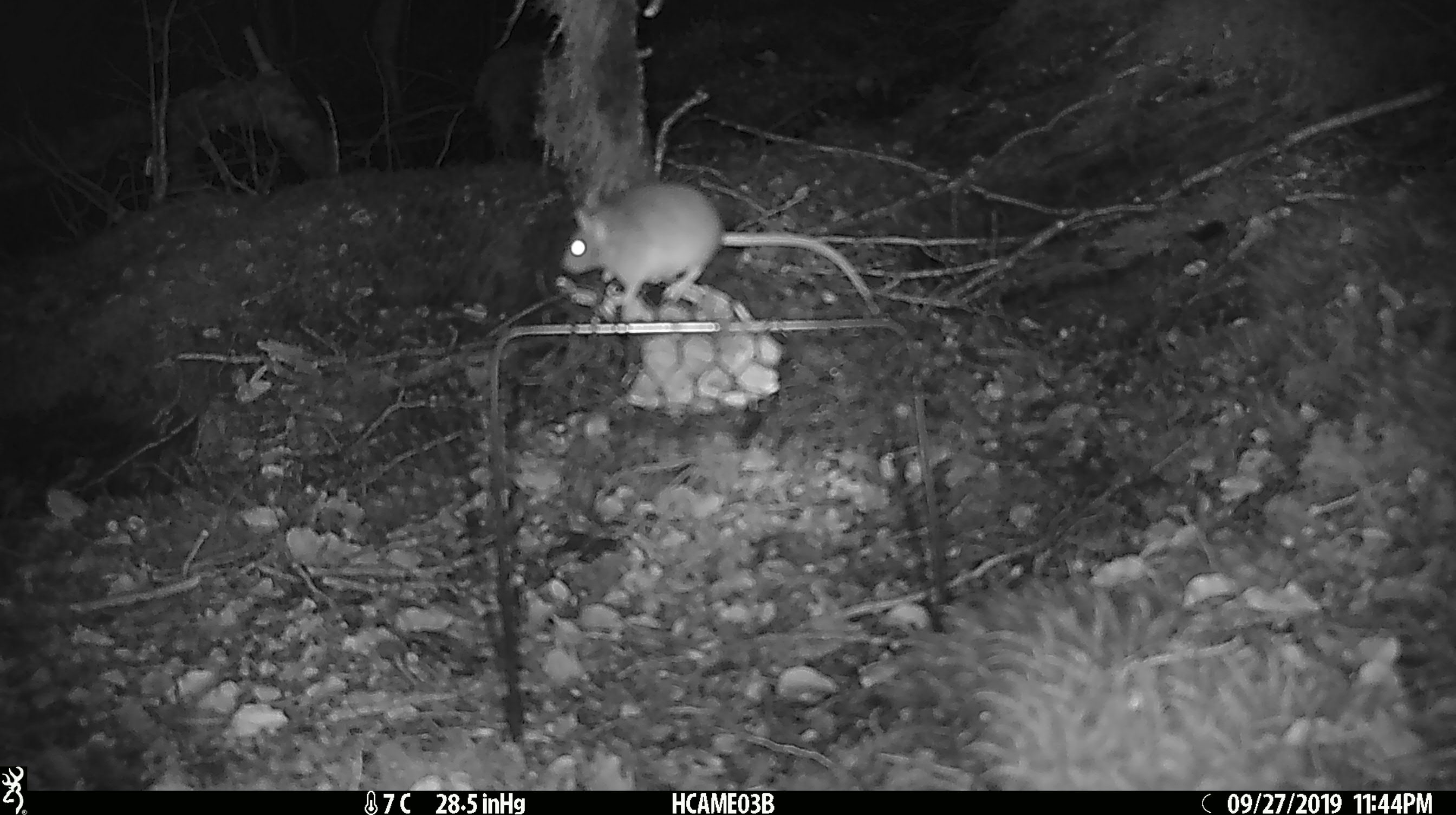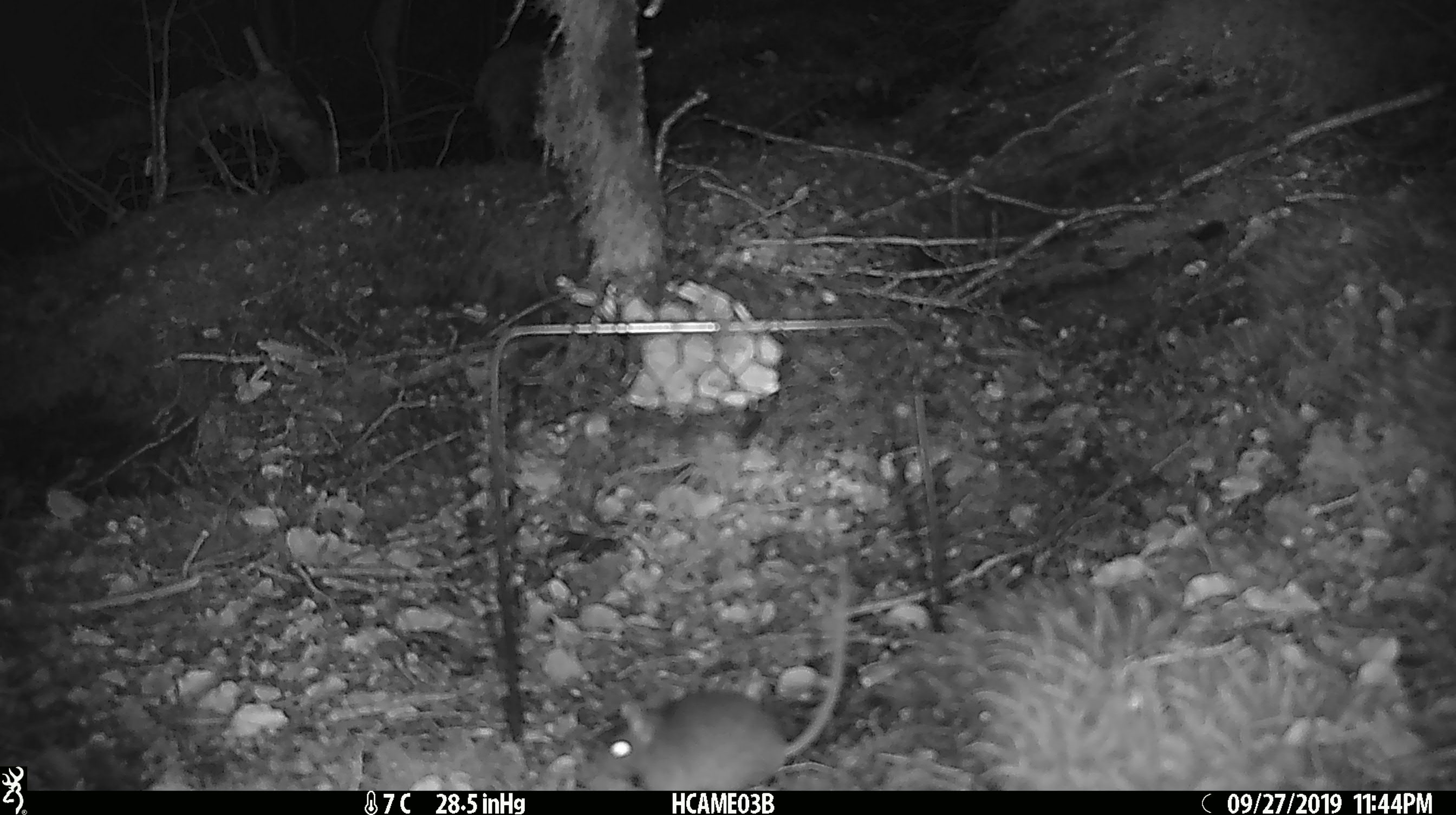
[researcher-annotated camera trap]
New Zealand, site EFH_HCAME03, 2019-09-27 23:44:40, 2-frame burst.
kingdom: Animalia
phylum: Chordata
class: Mammalia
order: Rodentia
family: Muridae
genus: Mus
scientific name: Mus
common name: mouse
Mouse (Mus).